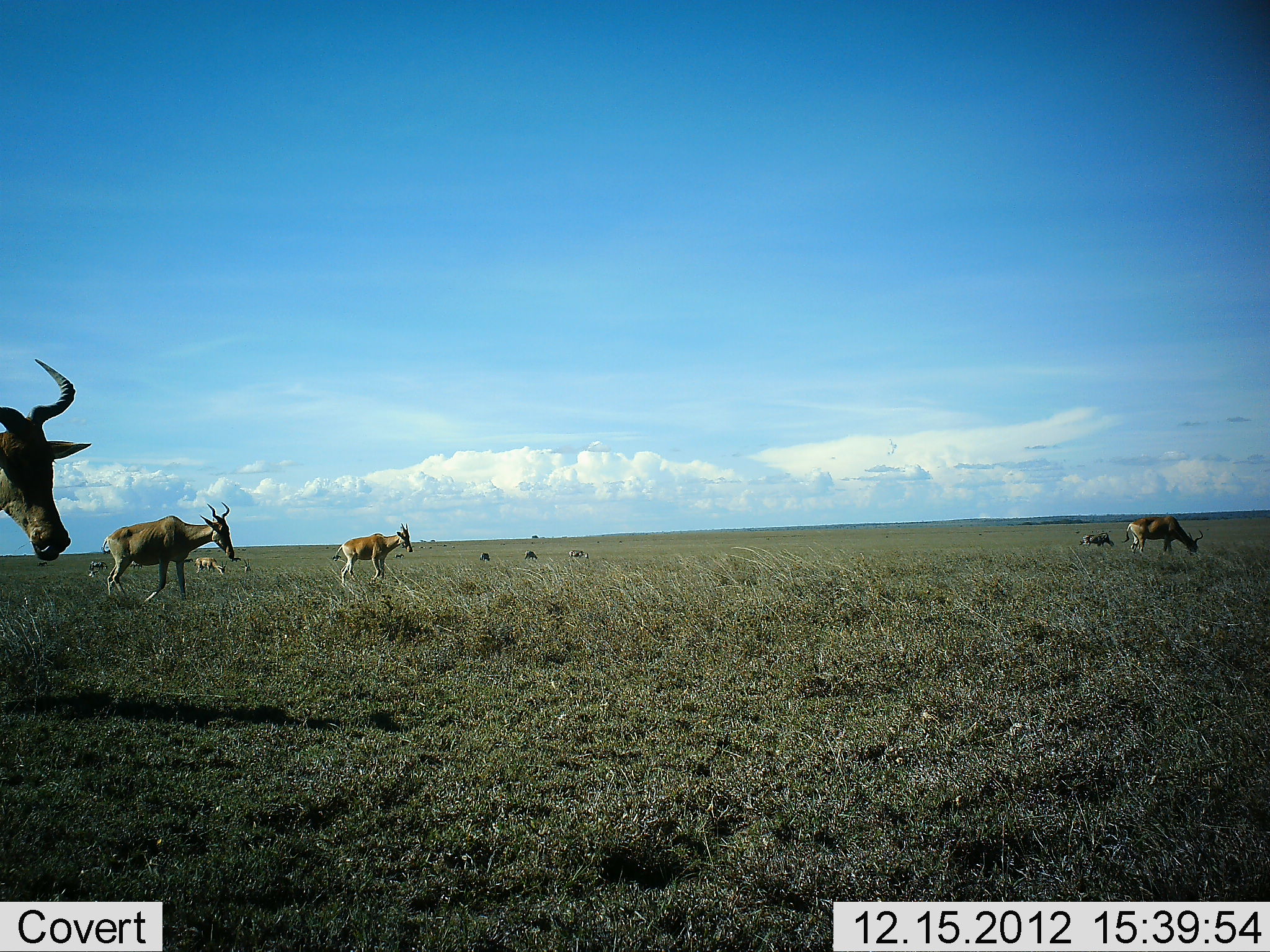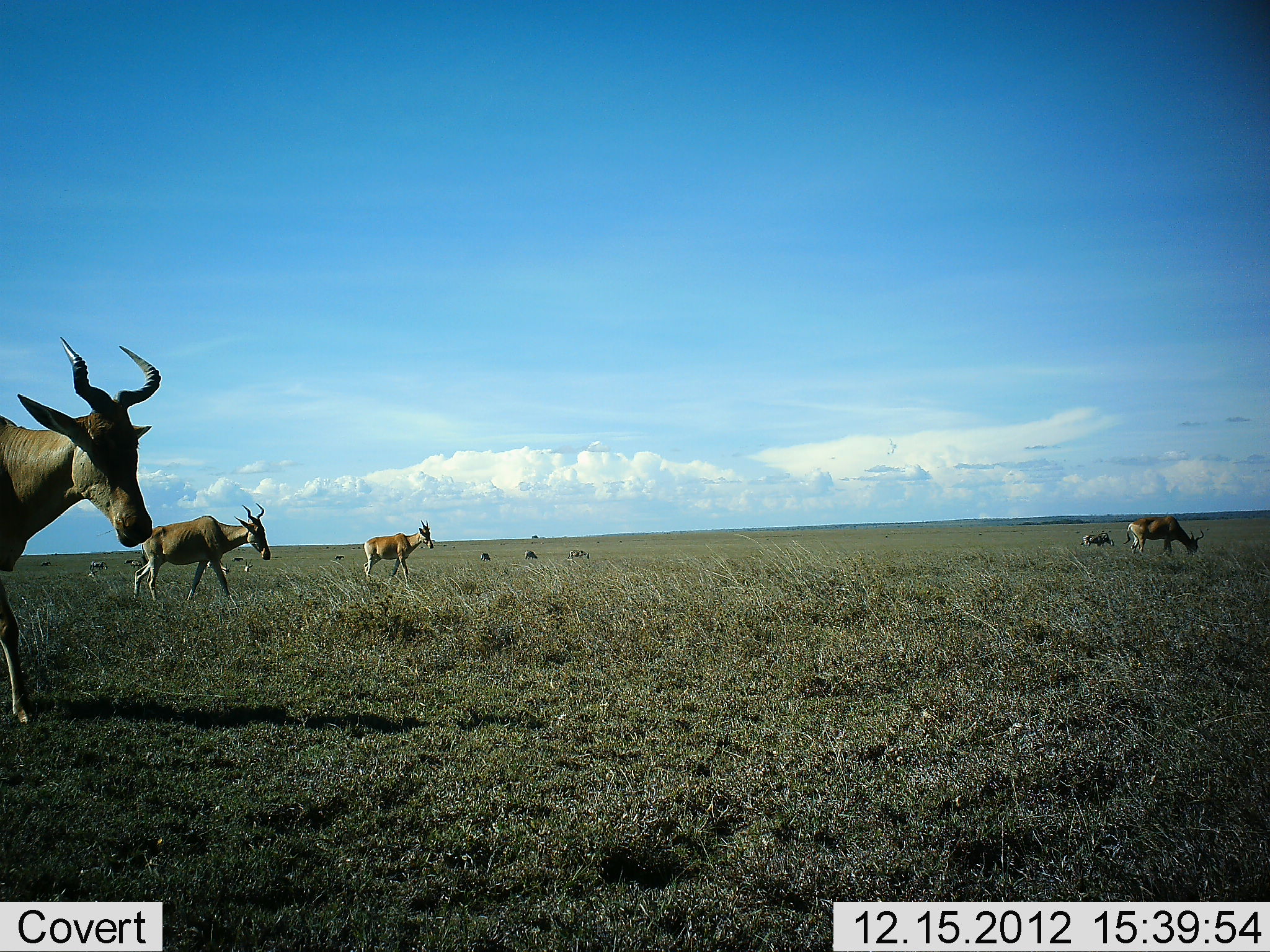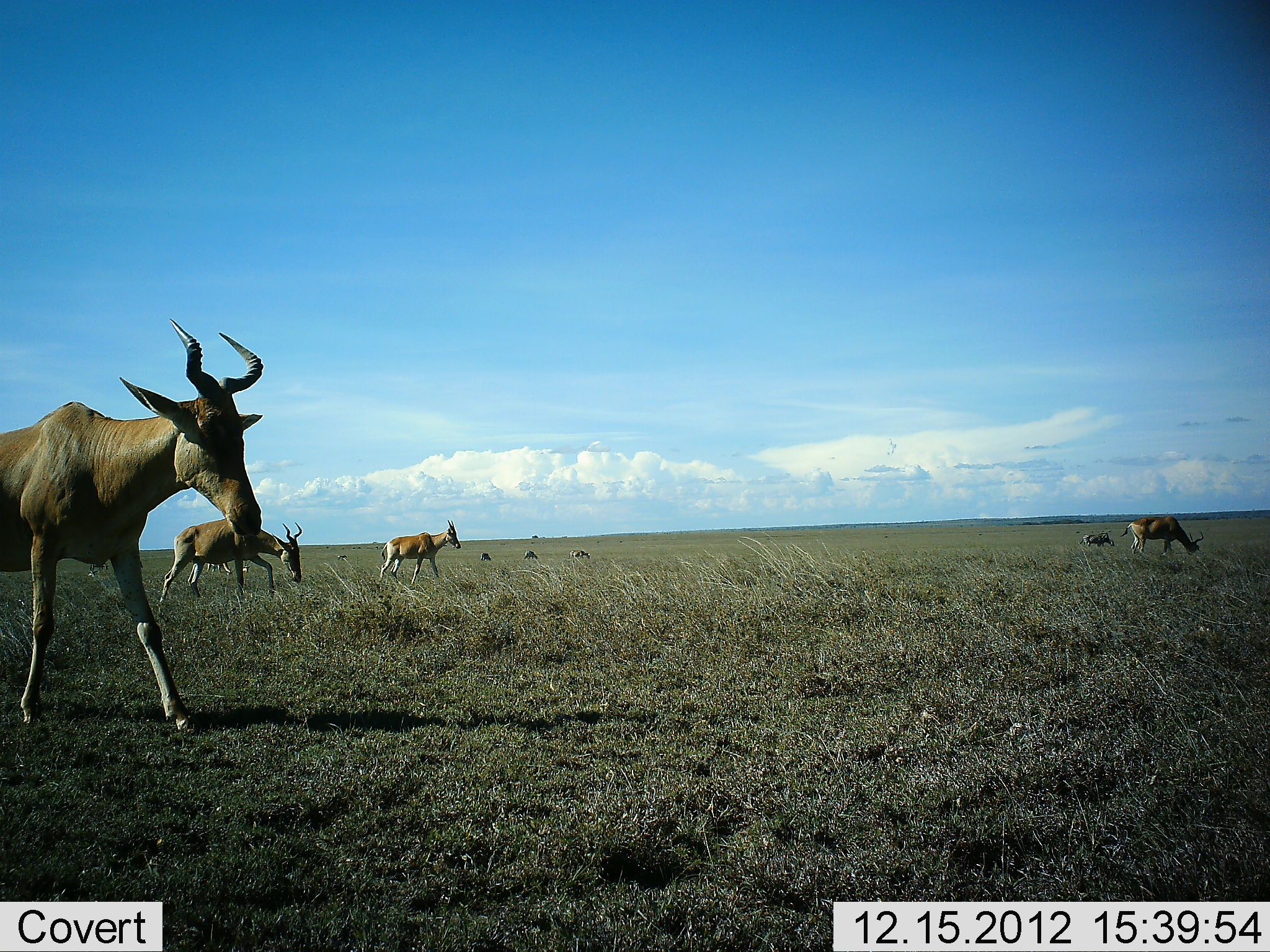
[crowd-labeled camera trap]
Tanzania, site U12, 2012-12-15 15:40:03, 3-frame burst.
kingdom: Animalia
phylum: Chordata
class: Mammalia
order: Artiodactyla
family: Bovidae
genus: Alcelaphus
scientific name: Alcelaphus buselaphus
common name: hartebeest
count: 5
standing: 23%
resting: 0%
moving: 92%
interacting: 0%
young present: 0%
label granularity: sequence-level